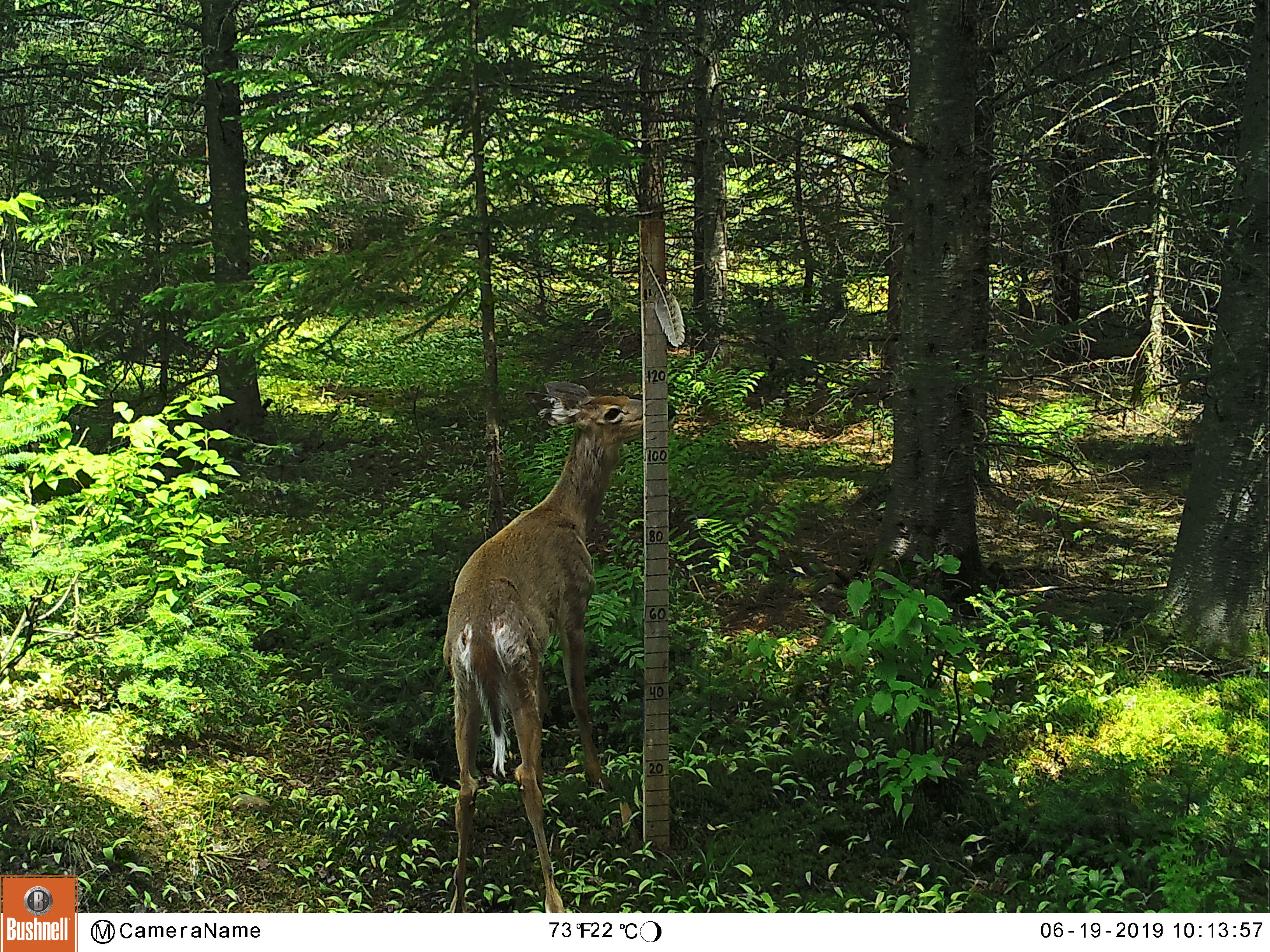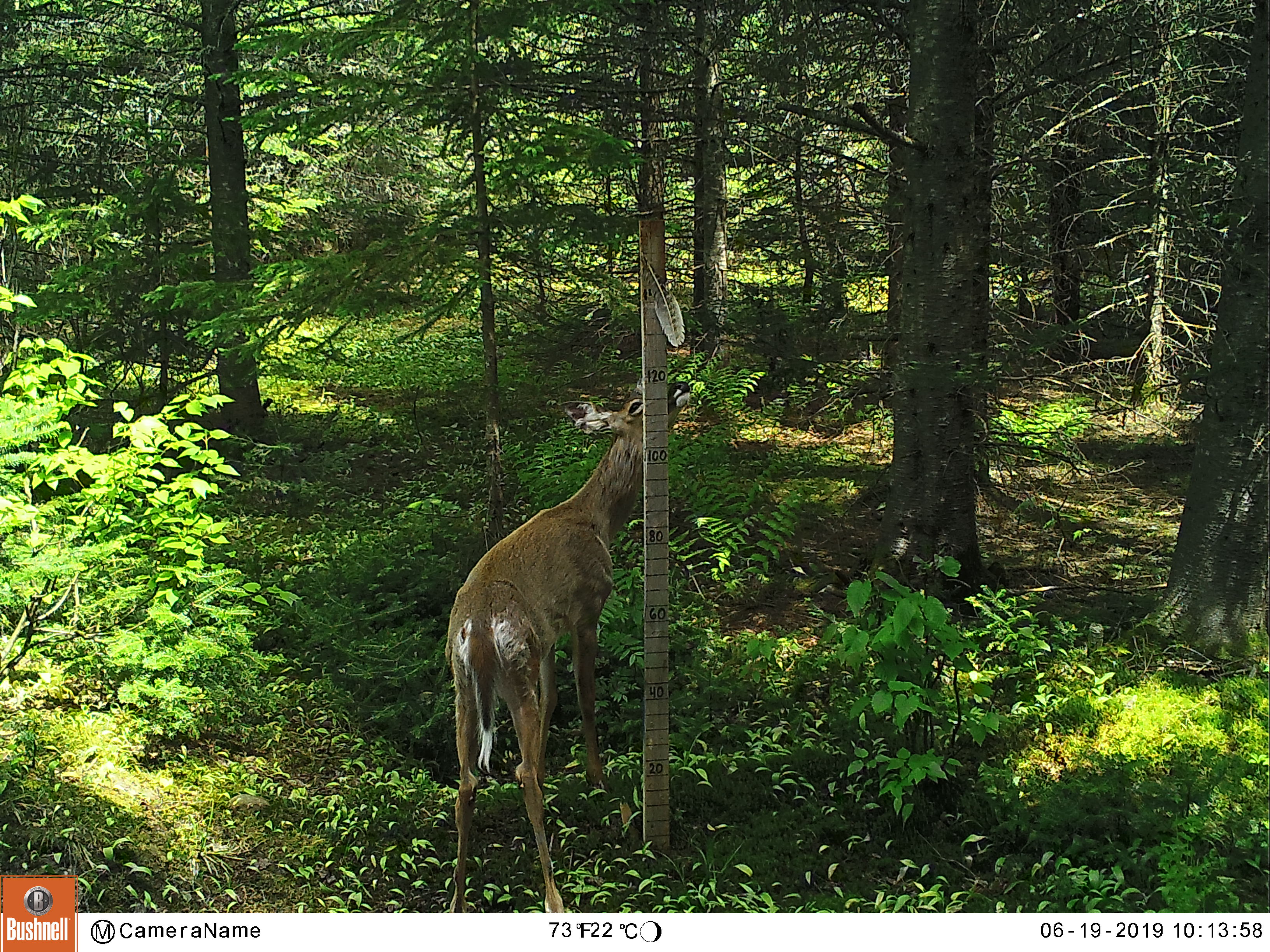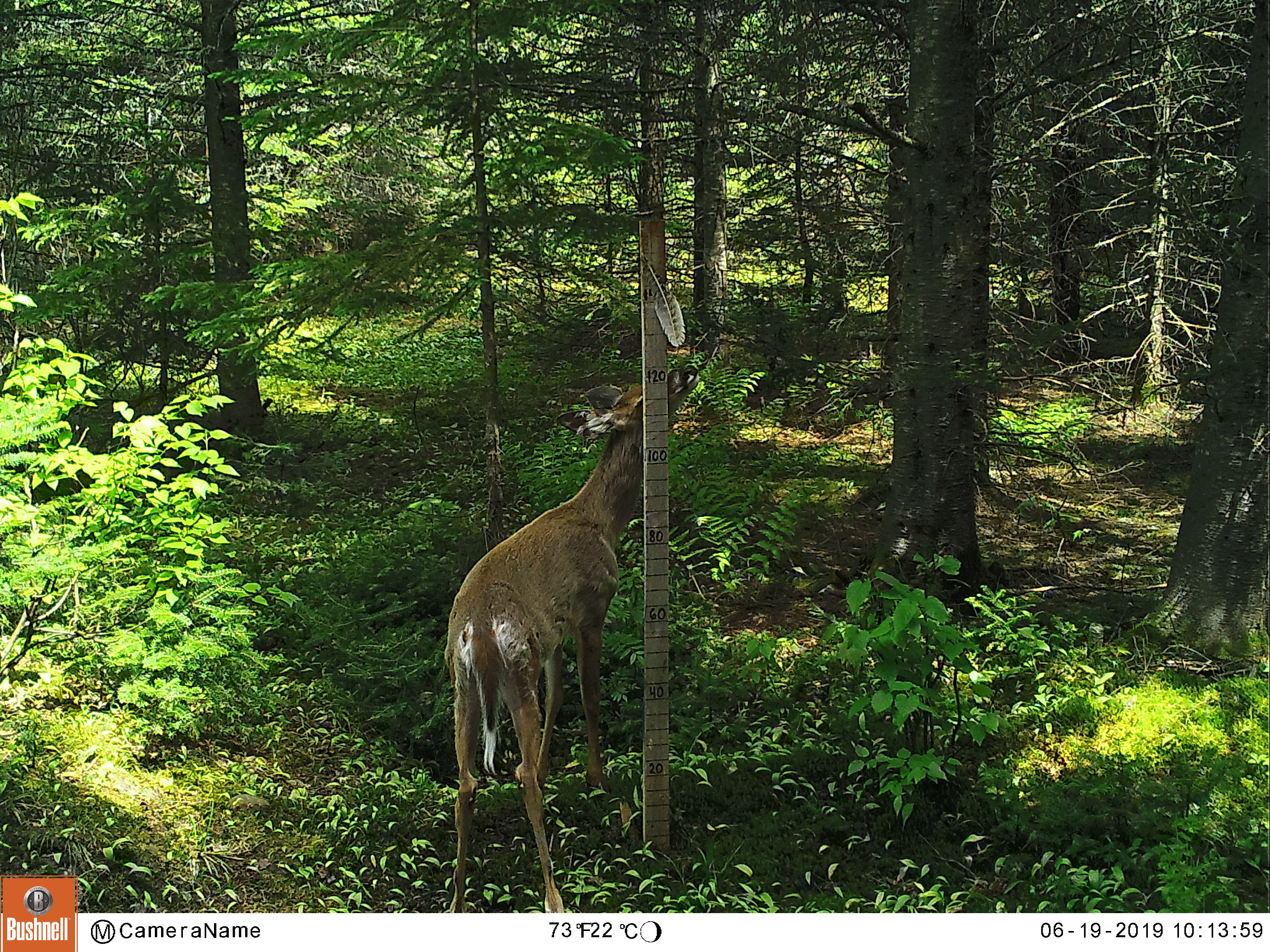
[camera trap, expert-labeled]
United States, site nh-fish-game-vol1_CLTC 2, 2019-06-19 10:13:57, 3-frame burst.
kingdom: Animalia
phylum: Chordata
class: Mammalia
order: Artiodactyla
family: Cervidae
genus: Odocoileus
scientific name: Odocoileus virginianus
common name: white-tailed deer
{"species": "white-tailed deer (Odocoileus virginianus)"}